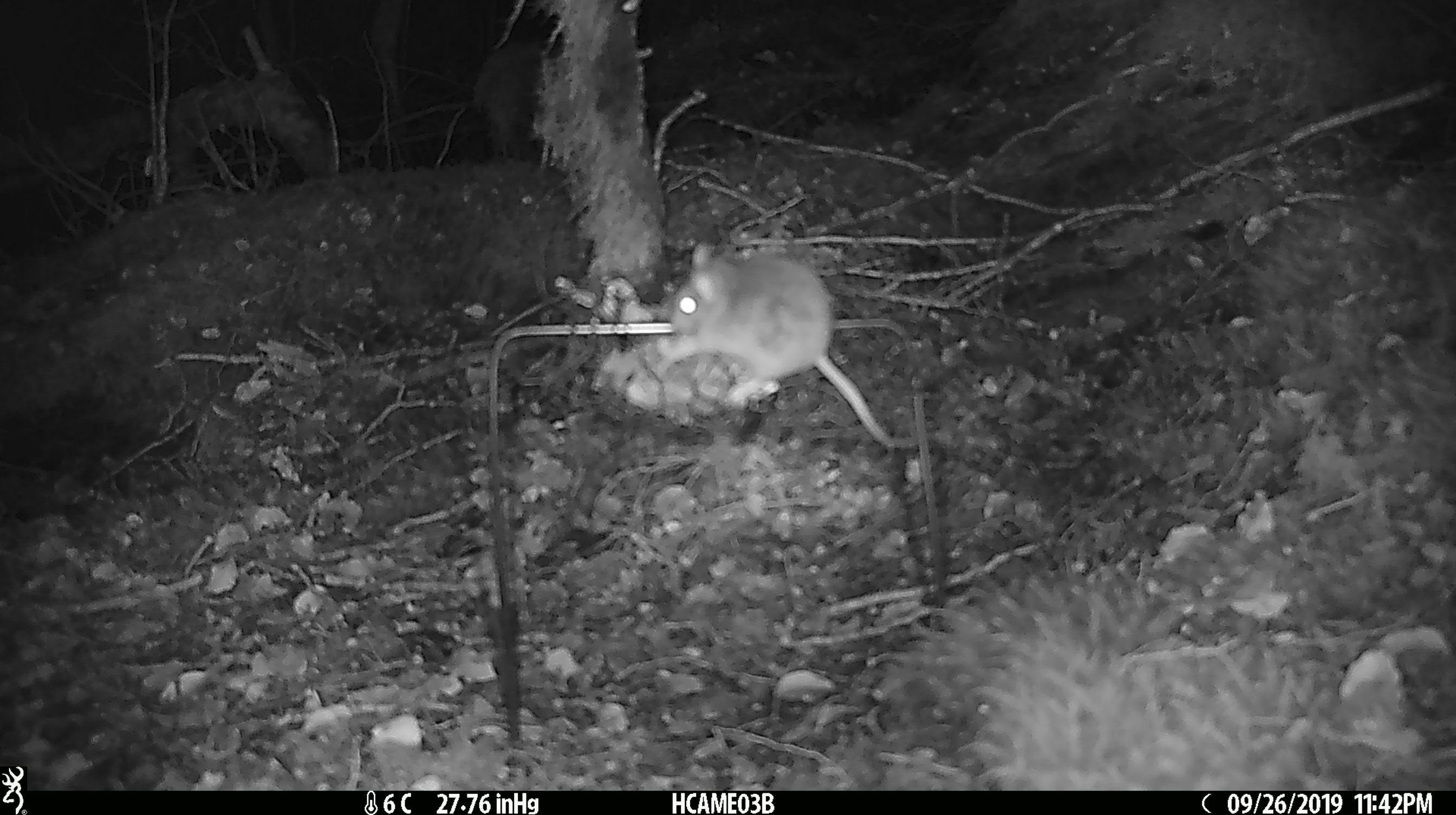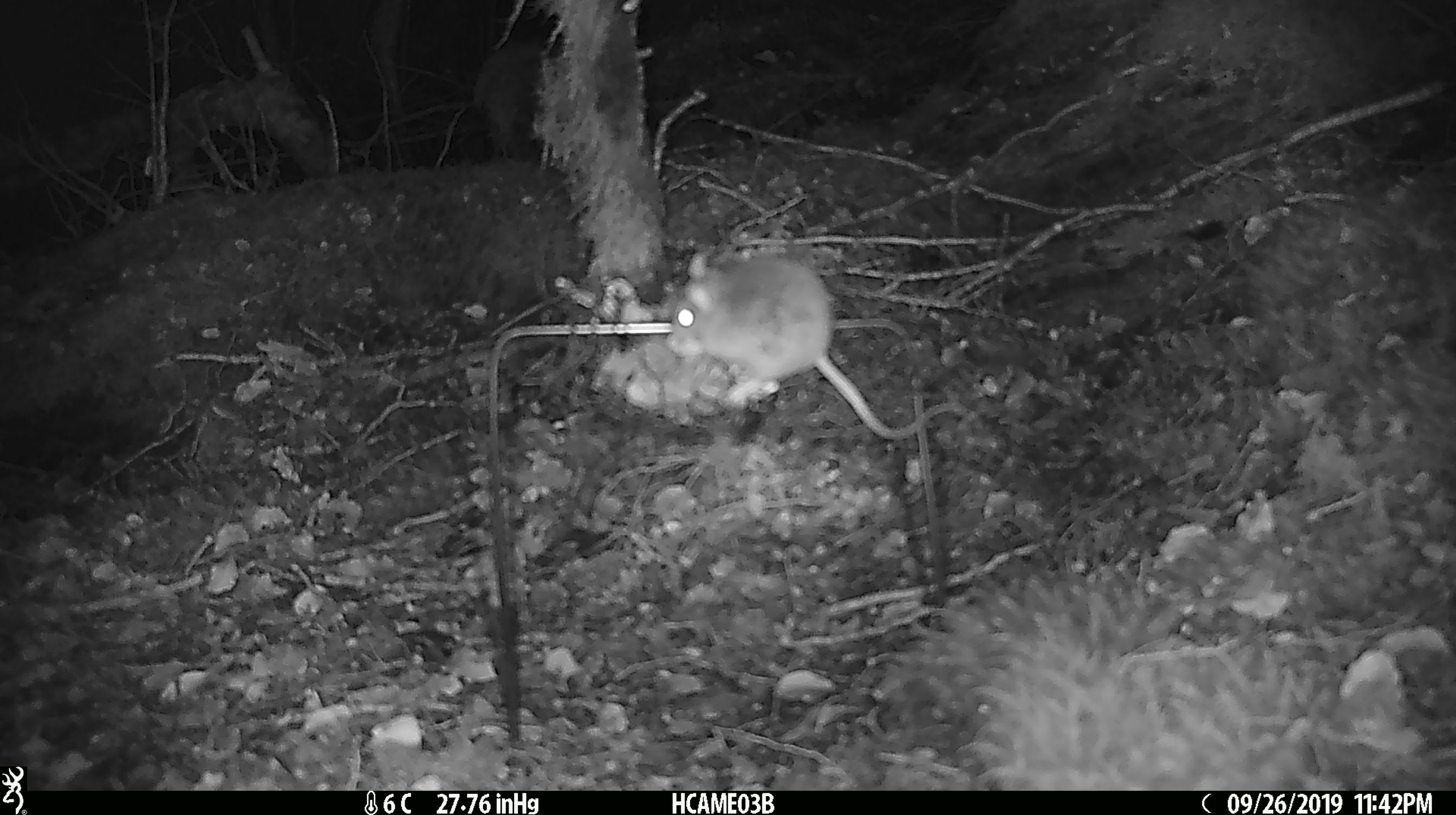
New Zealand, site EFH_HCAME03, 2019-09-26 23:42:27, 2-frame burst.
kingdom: Animalia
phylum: Chordata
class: Mammalia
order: Rodentia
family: Muridae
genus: Mus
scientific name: Mus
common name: mouse